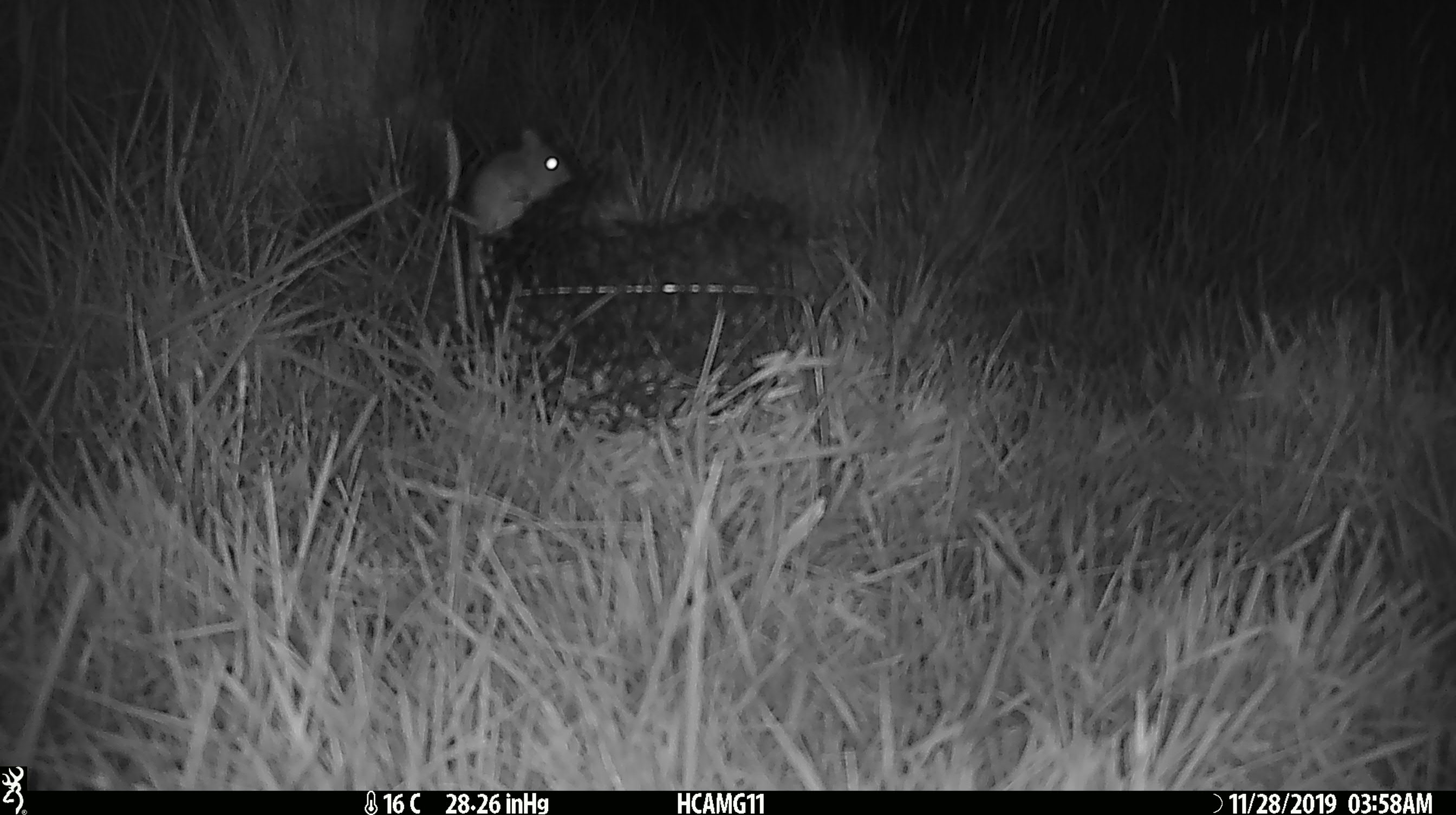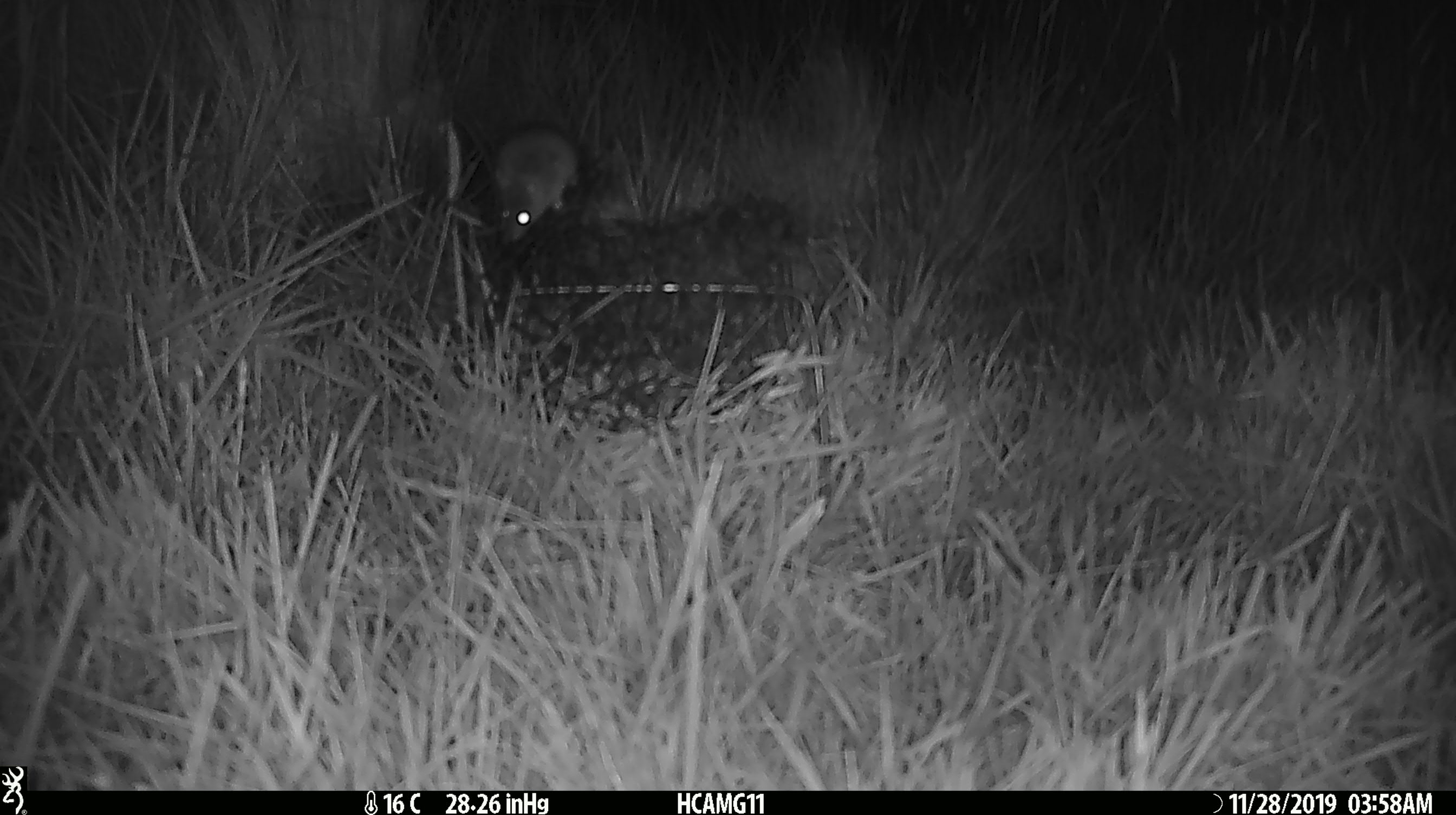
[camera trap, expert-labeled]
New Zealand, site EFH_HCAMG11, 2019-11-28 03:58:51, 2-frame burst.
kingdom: Animalia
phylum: Chordata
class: Mammalia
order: Rodentia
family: Muridae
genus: Mus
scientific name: Mus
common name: mouse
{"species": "mouse (Mus)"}